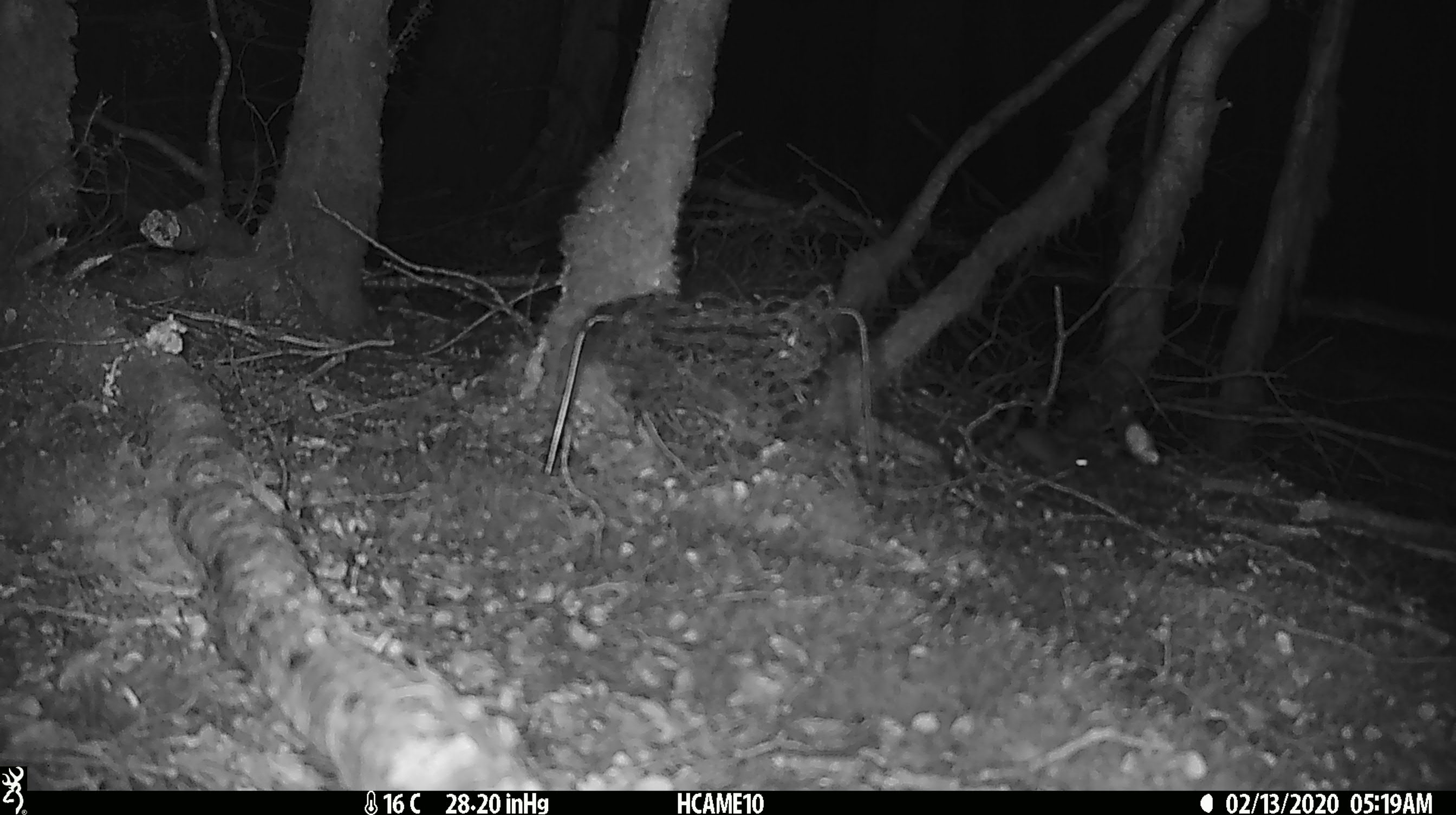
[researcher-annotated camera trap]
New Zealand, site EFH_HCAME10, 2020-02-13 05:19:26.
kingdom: Animalia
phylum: Chordata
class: Mammalia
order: Rodentia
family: Muridae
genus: Mus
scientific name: Mus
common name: mouse